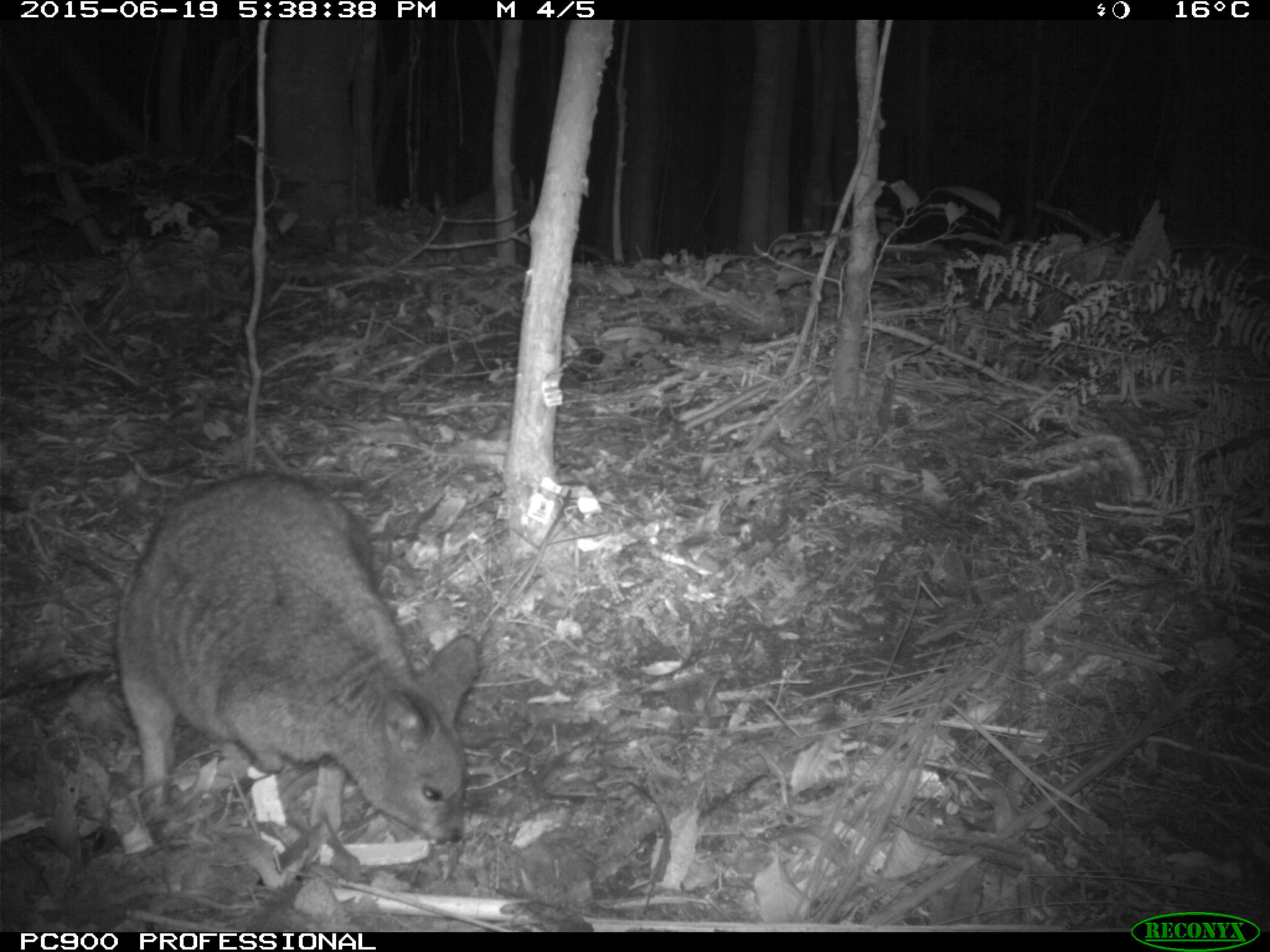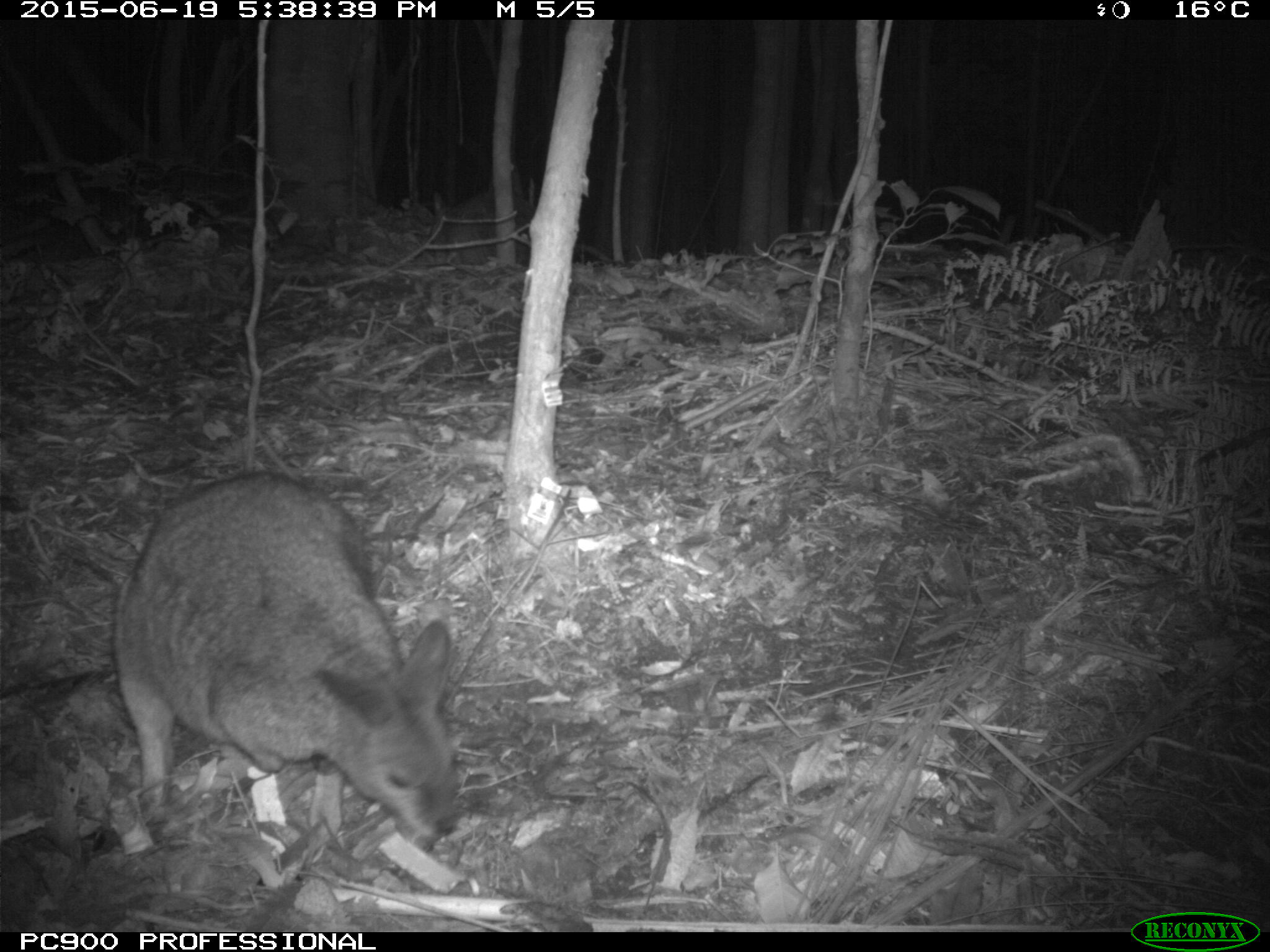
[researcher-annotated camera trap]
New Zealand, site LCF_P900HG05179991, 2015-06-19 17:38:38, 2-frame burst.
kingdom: Animalia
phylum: Chordata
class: Mammalia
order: Diprotodontia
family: Macropodidae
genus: Notamacropus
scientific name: Notamacropus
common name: wallaby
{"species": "wallaby (Notamacropus)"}